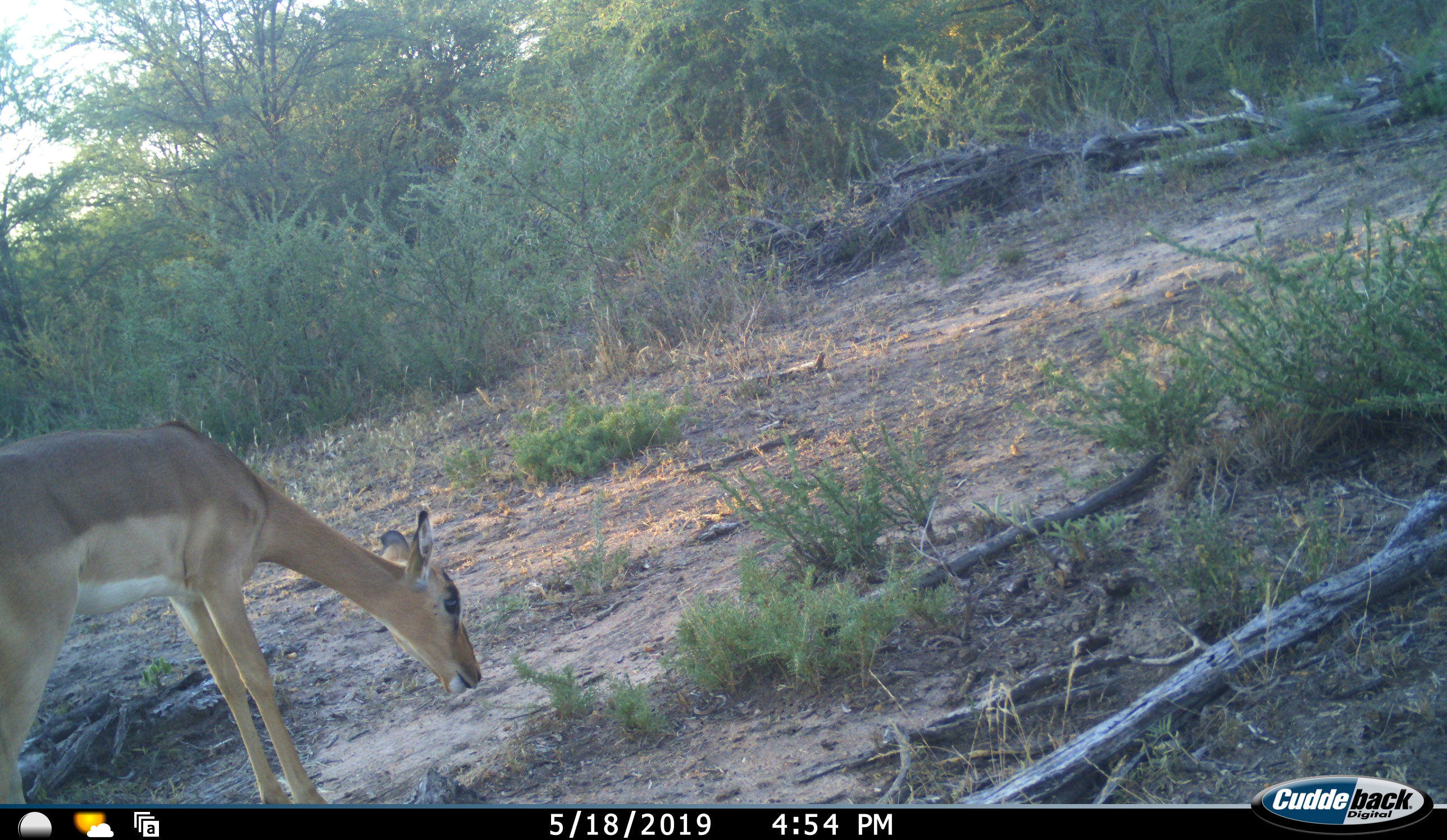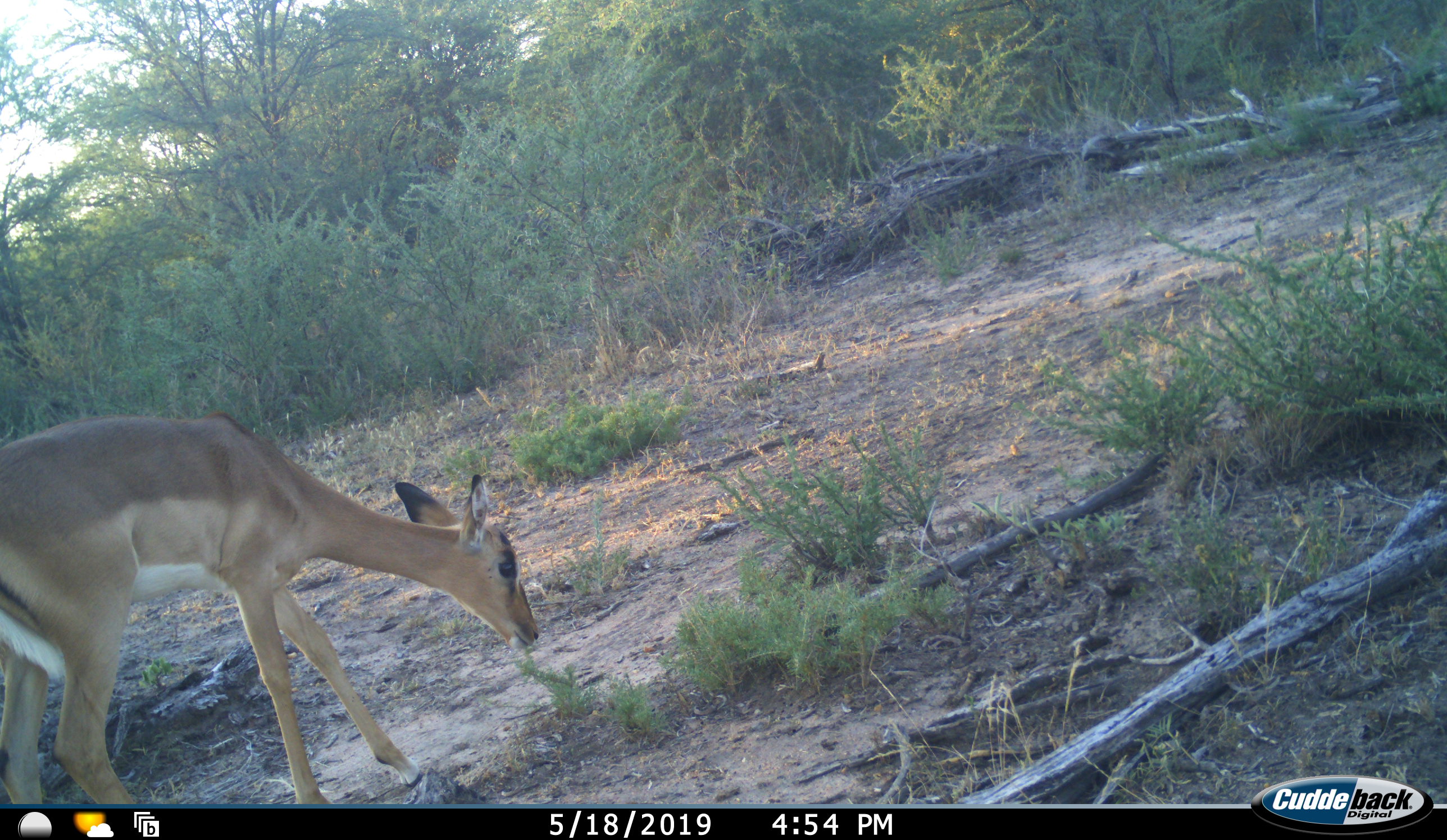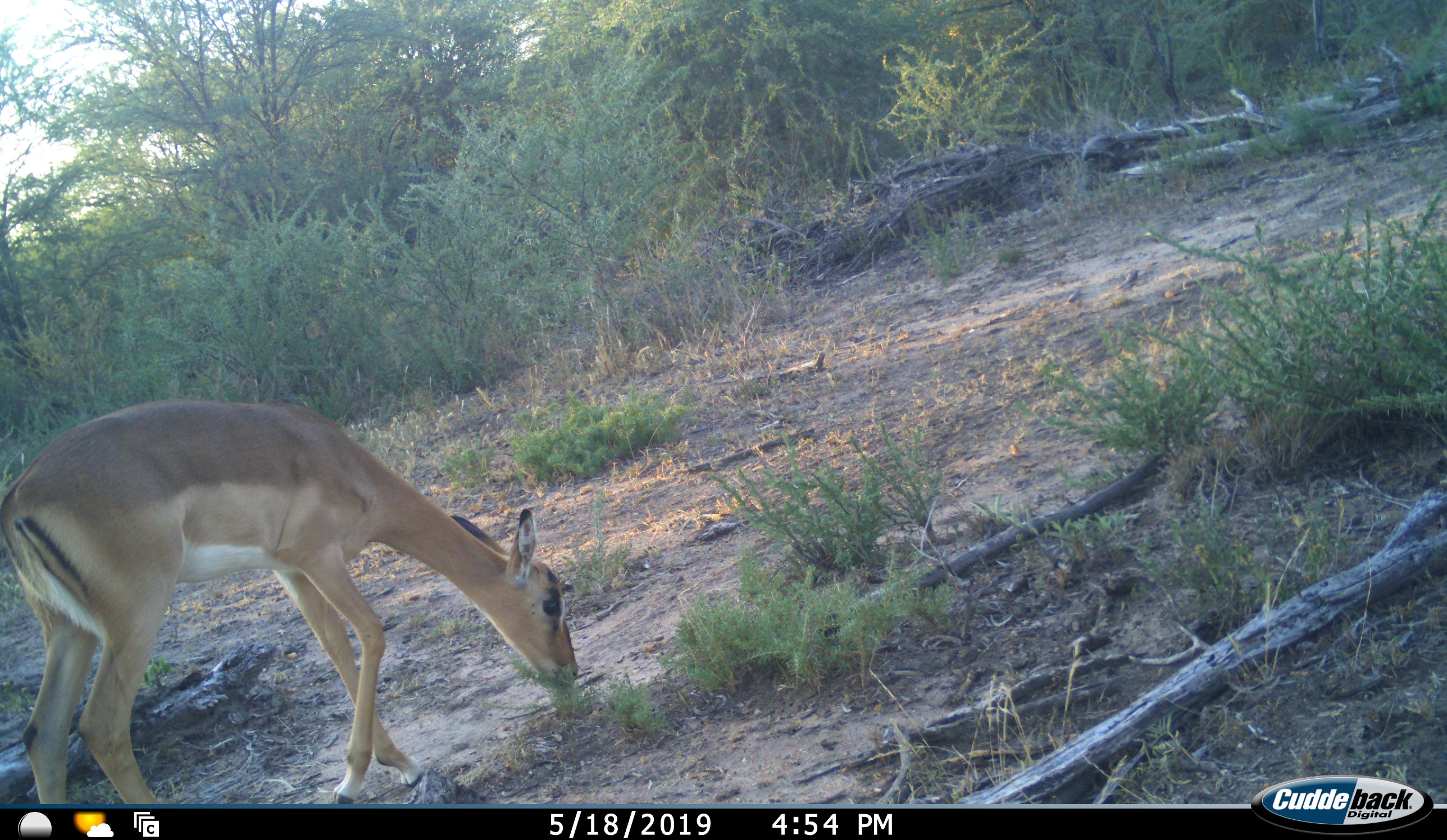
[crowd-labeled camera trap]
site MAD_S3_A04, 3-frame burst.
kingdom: Animalia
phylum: Chordata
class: Mammalia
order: Artiodactyla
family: Bovidae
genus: Aepyceros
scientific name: Aepyceros melampus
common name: impala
Impala (Aepyceros melampus), count 1. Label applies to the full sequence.